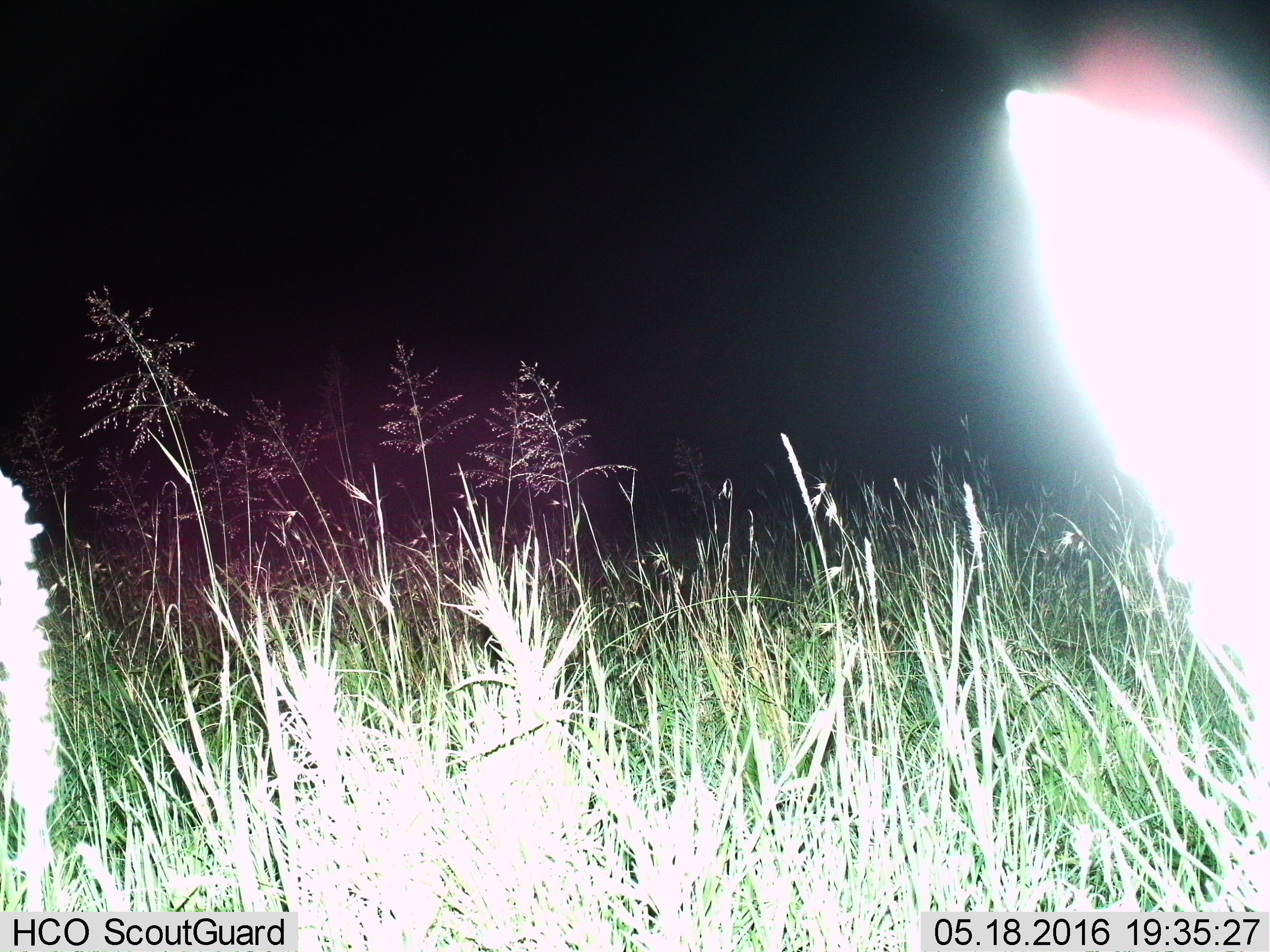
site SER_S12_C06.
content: unidentified animal